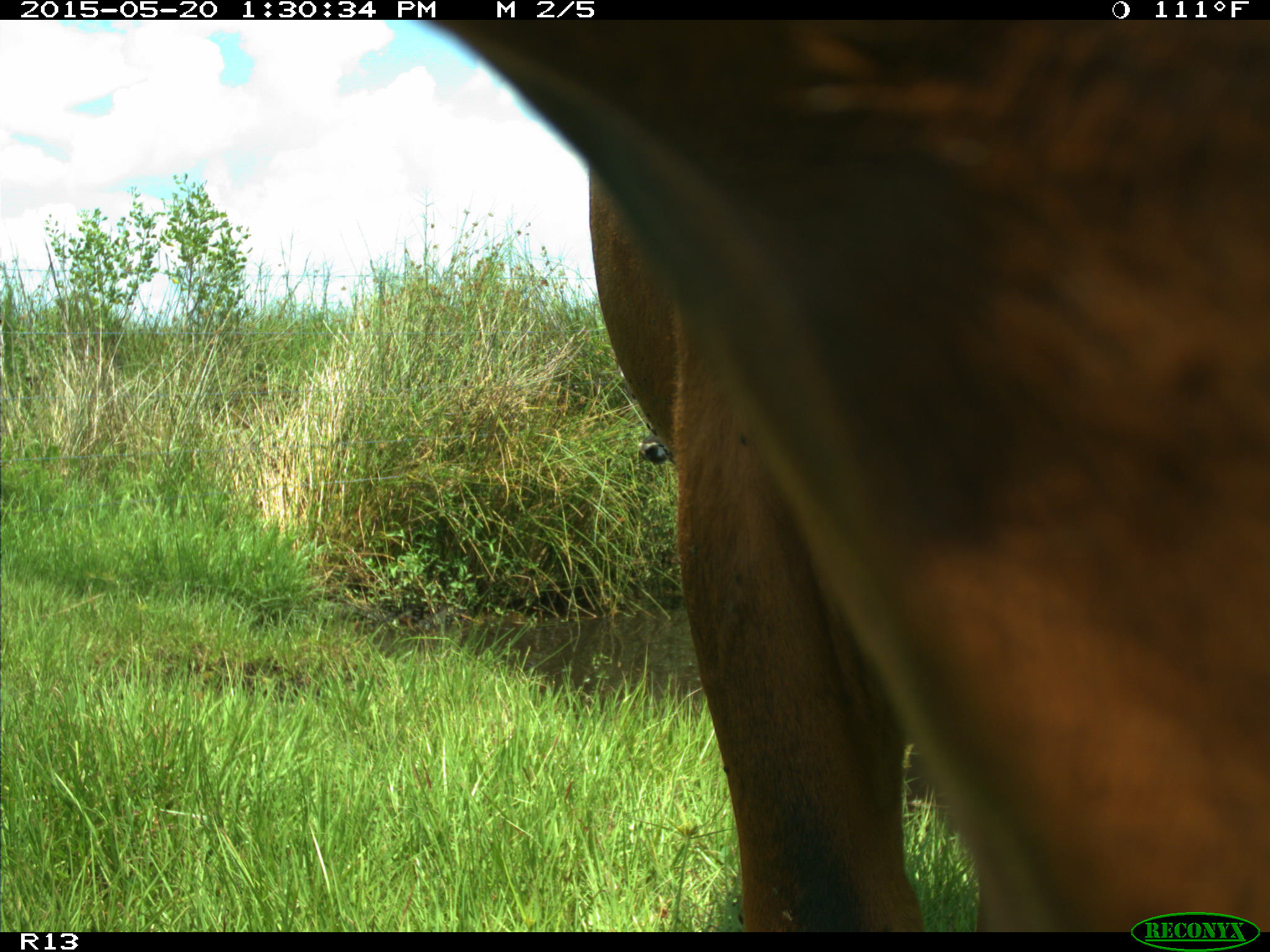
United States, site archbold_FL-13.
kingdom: Animalia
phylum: Chordata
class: Mammalia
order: Artiodactyla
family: Bovidae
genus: Bos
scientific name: Bos taurus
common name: domestic cow